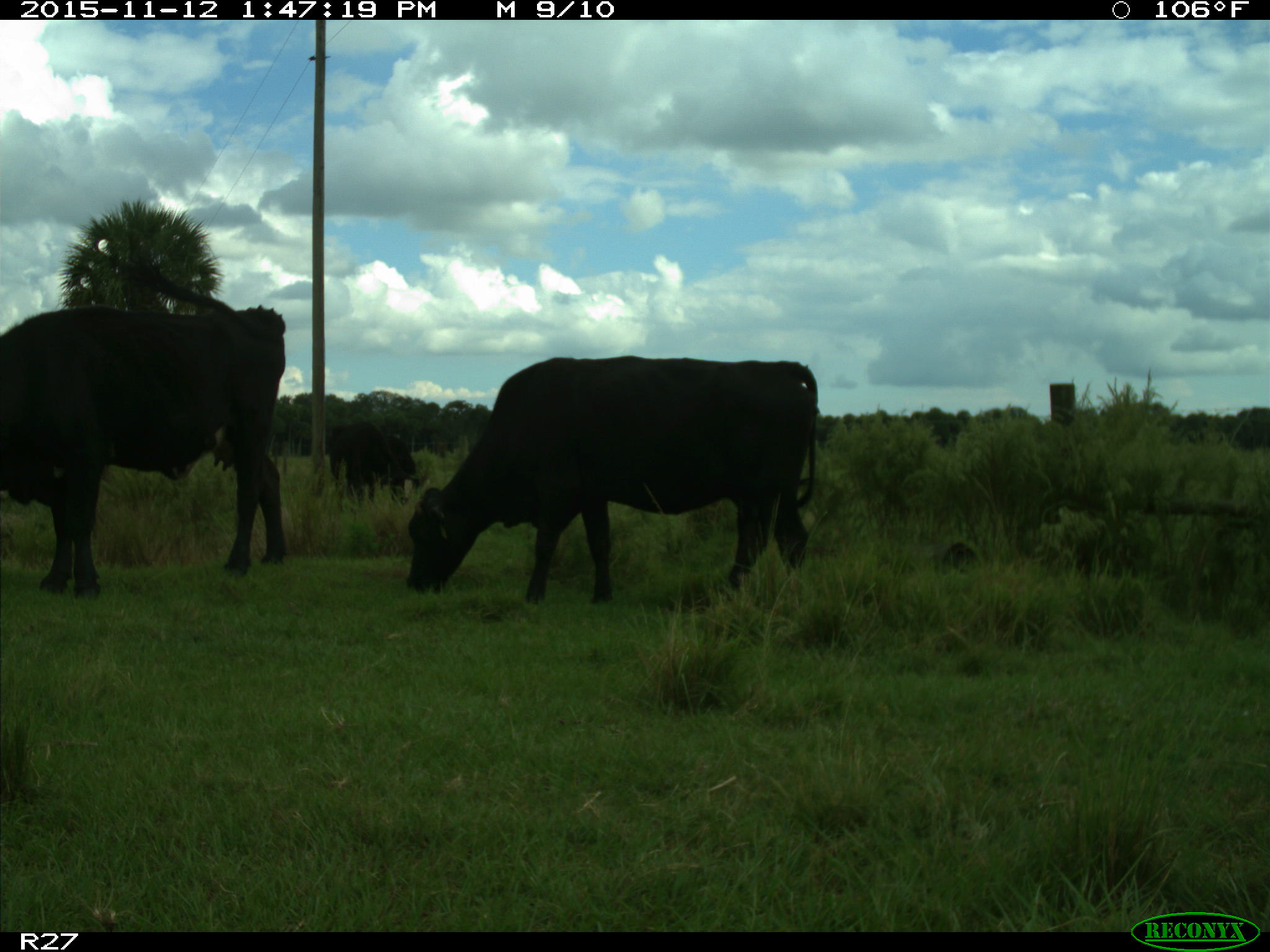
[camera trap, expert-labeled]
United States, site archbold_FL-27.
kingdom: Animalia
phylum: Chordata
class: Mammalia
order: Artiodactyla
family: Bovidae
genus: Bos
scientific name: Bos taurus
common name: domestic cow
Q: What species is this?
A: Bos taurus (domestic cow).